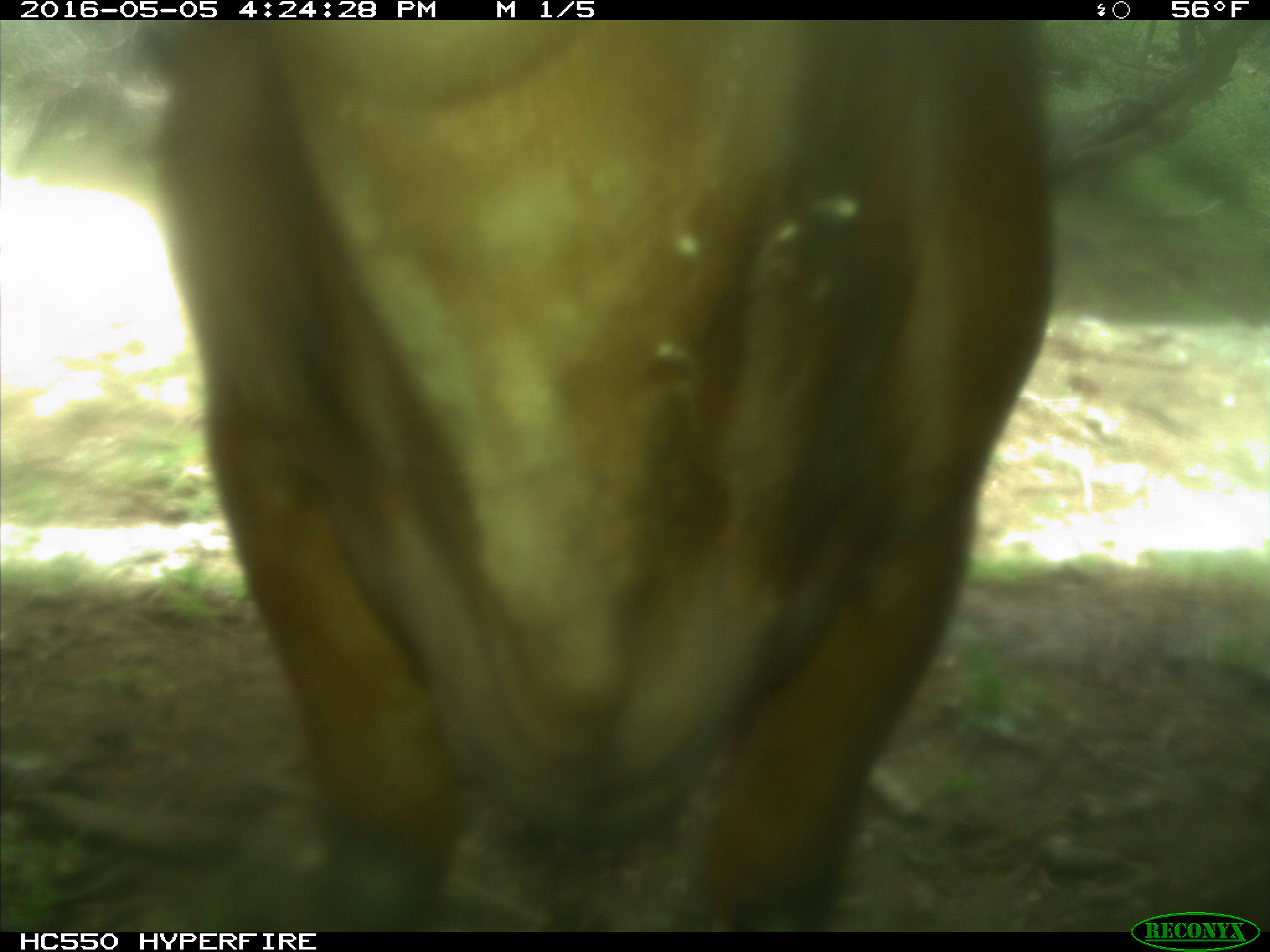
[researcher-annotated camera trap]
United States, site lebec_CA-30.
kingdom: Animalia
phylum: Chordata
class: Mammalia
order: Artiodactyla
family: Bovidae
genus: Bos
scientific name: Bos taurus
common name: domestic cow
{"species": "Bos taurus (domestic cow)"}